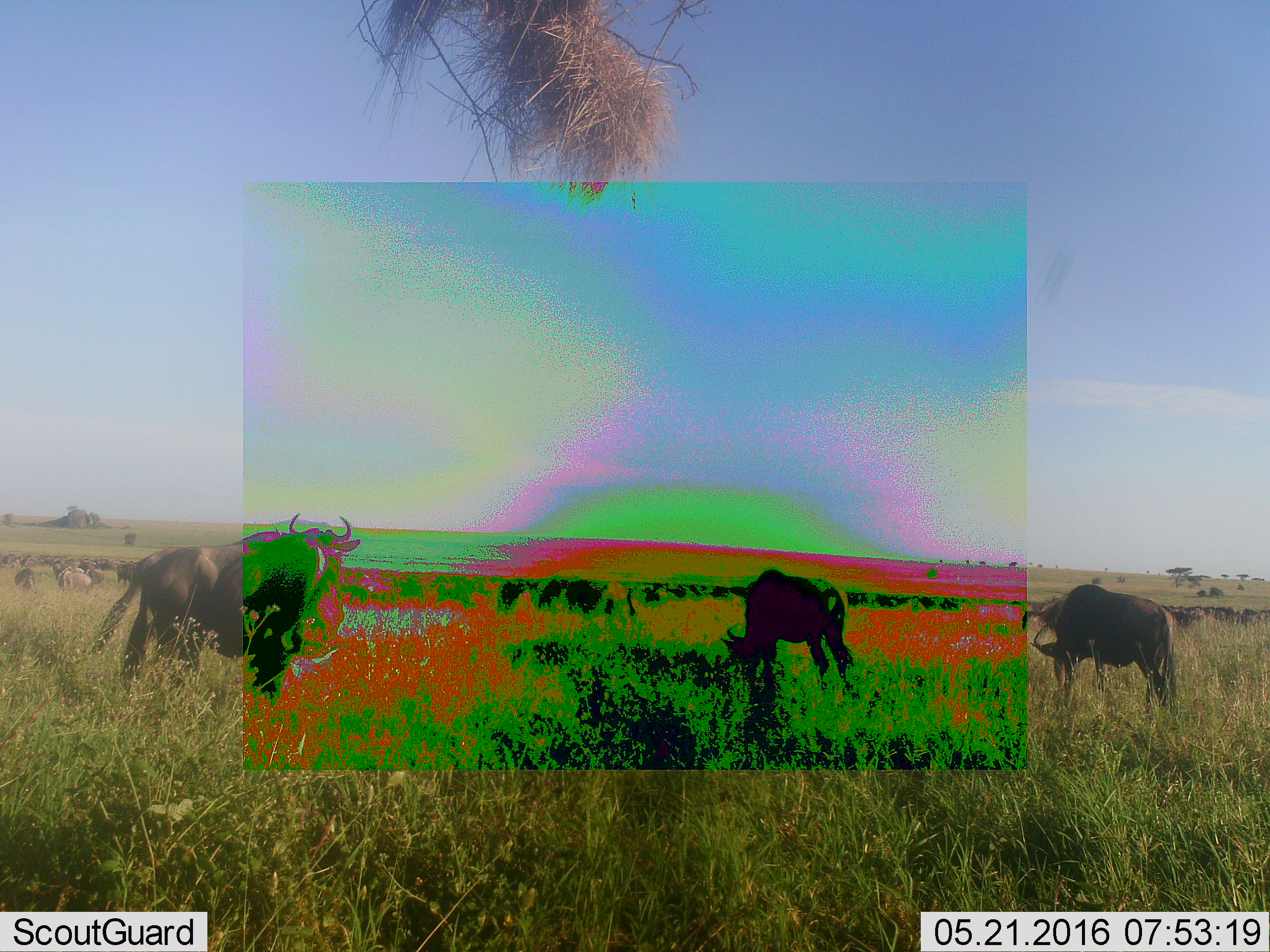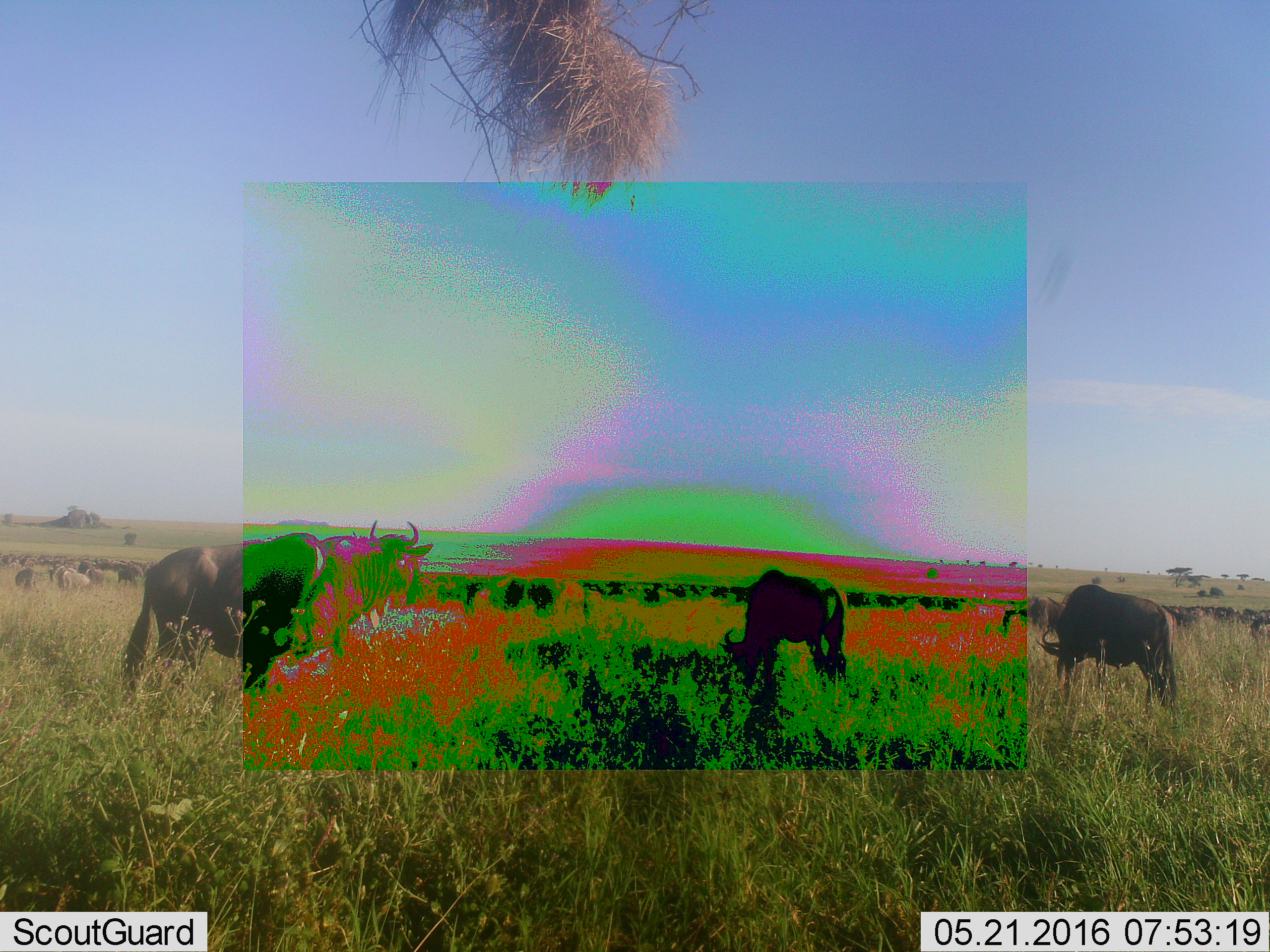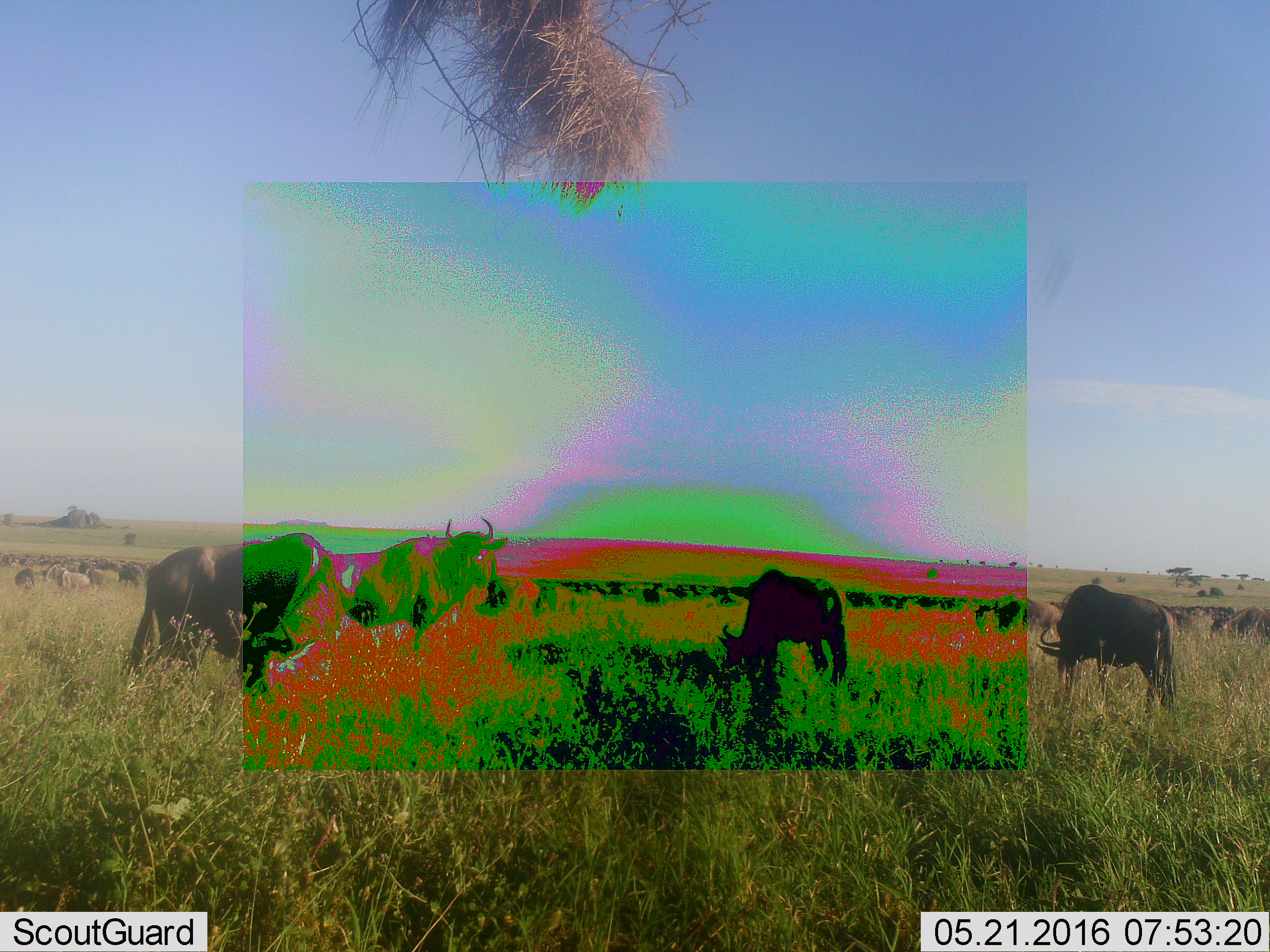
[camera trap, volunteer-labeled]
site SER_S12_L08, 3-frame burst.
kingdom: Animalia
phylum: Chordata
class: Mammalia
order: Artiodactyla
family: Bovidae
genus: Connochaetes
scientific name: Connochaetes taurinus taurinus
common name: blue wildebeest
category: wildebeestblue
Wildebeestblue (blue wildebeest) (Connochaetes taurinus taurinus), count 51+. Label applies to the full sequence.